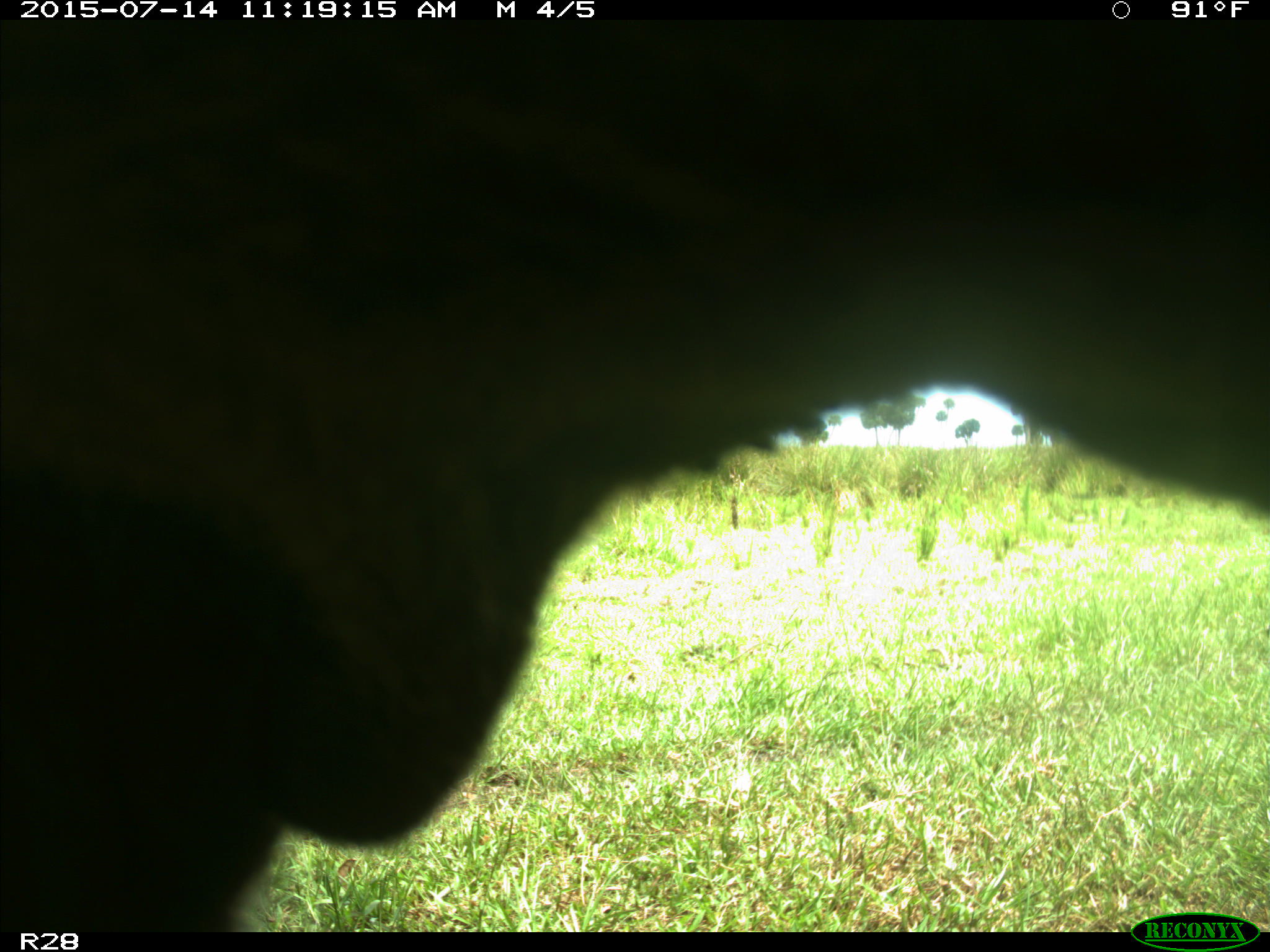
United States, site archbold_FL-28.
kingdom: Animalia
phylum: Chordata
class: Mammalia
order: Artiodactyla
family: Bovidae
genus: Bos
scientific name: Bos taurus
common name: domestic cow